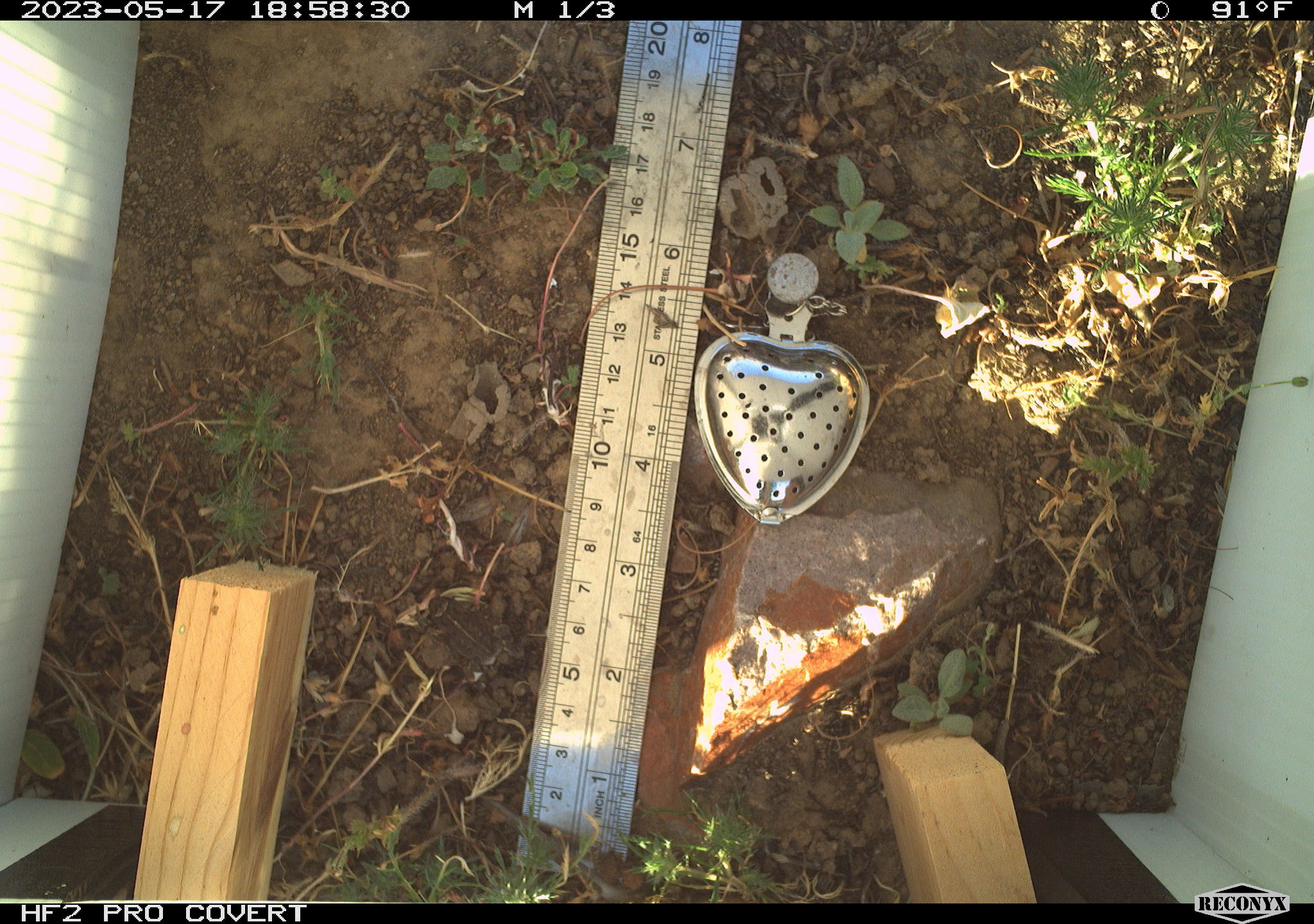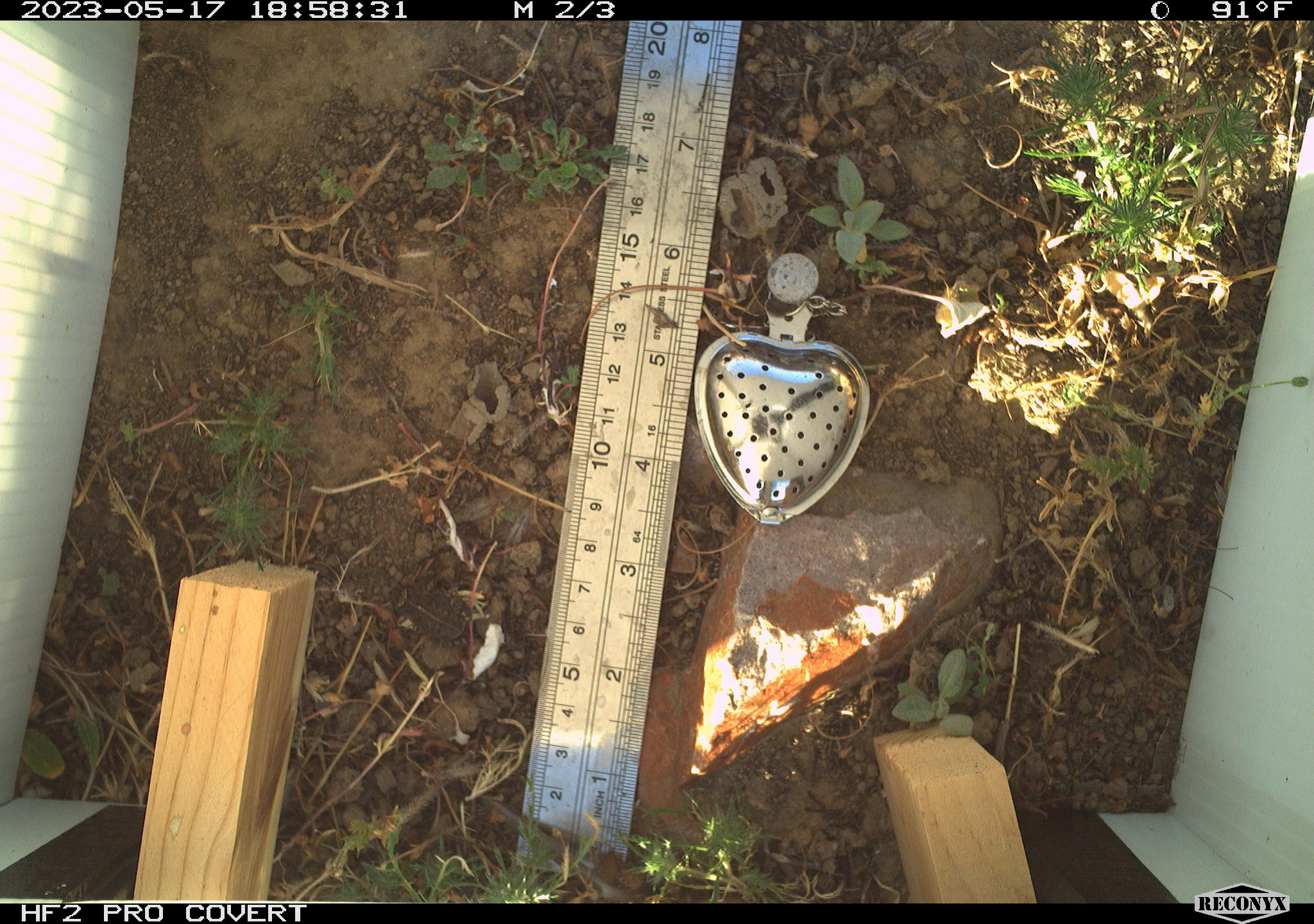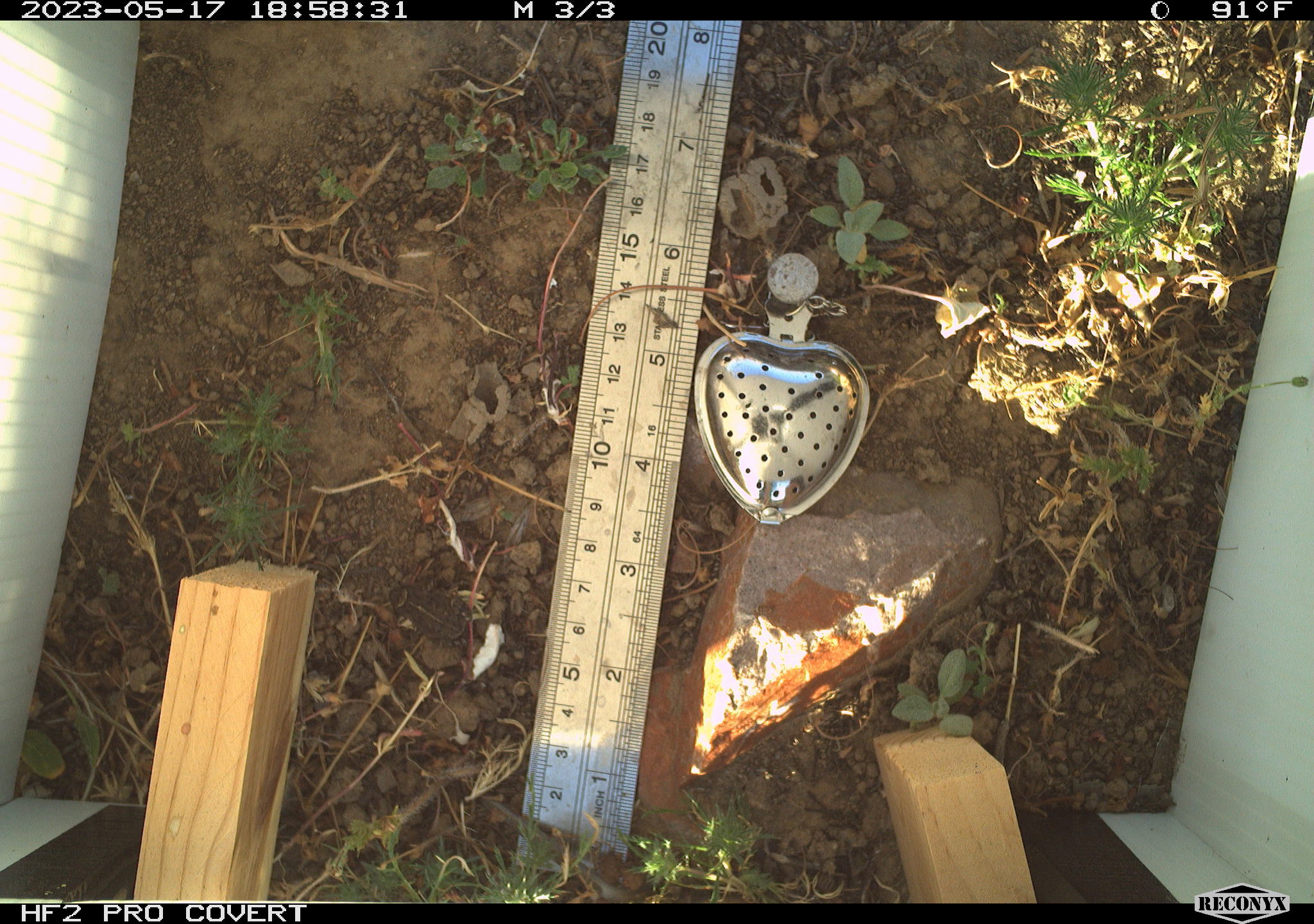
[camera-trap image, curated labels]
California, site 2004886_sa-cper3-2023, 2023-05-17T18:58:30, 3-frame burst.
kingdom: Animalia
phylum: Chordata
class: Amphibia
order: Anura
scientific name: Anura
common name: frogs